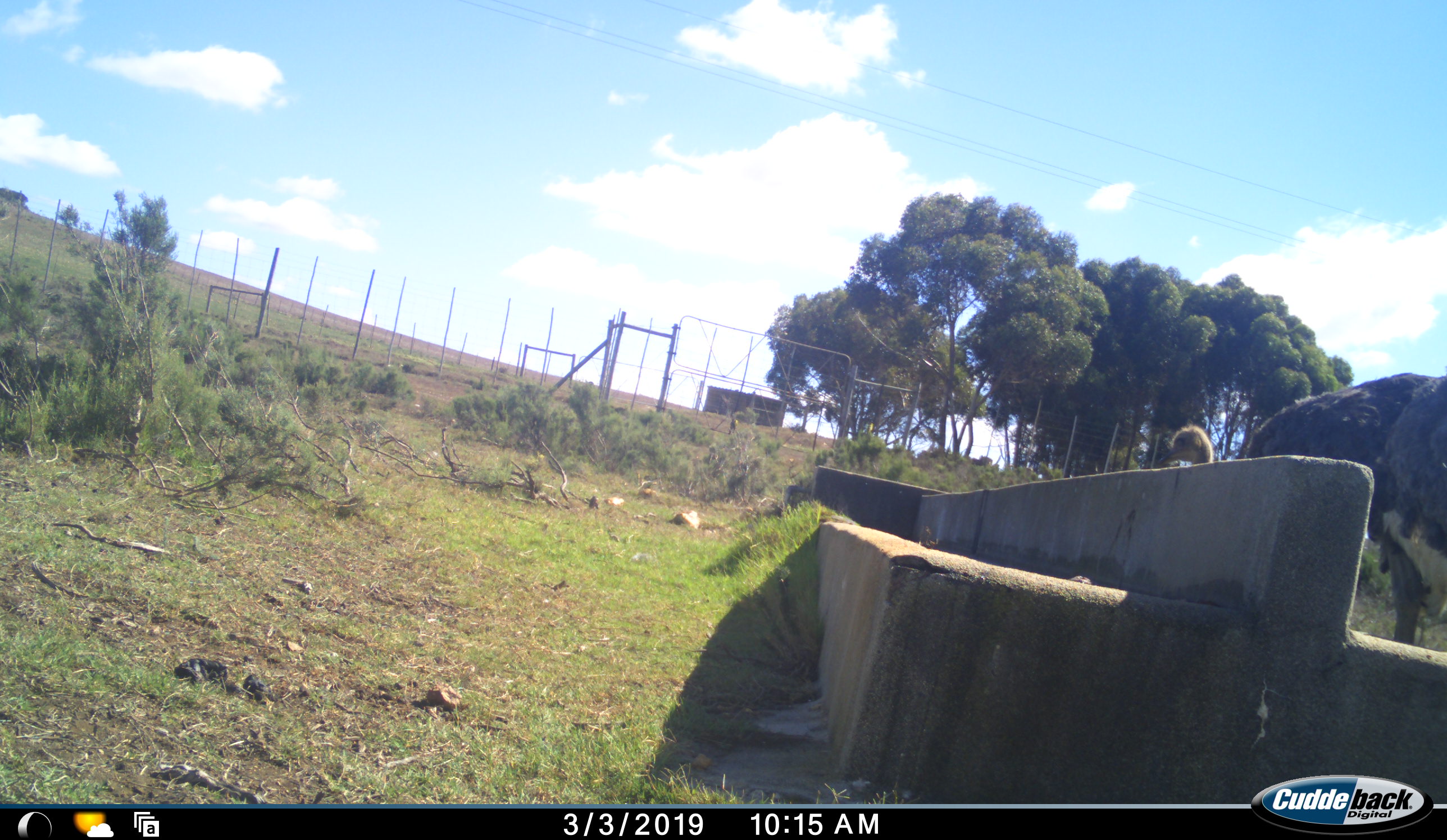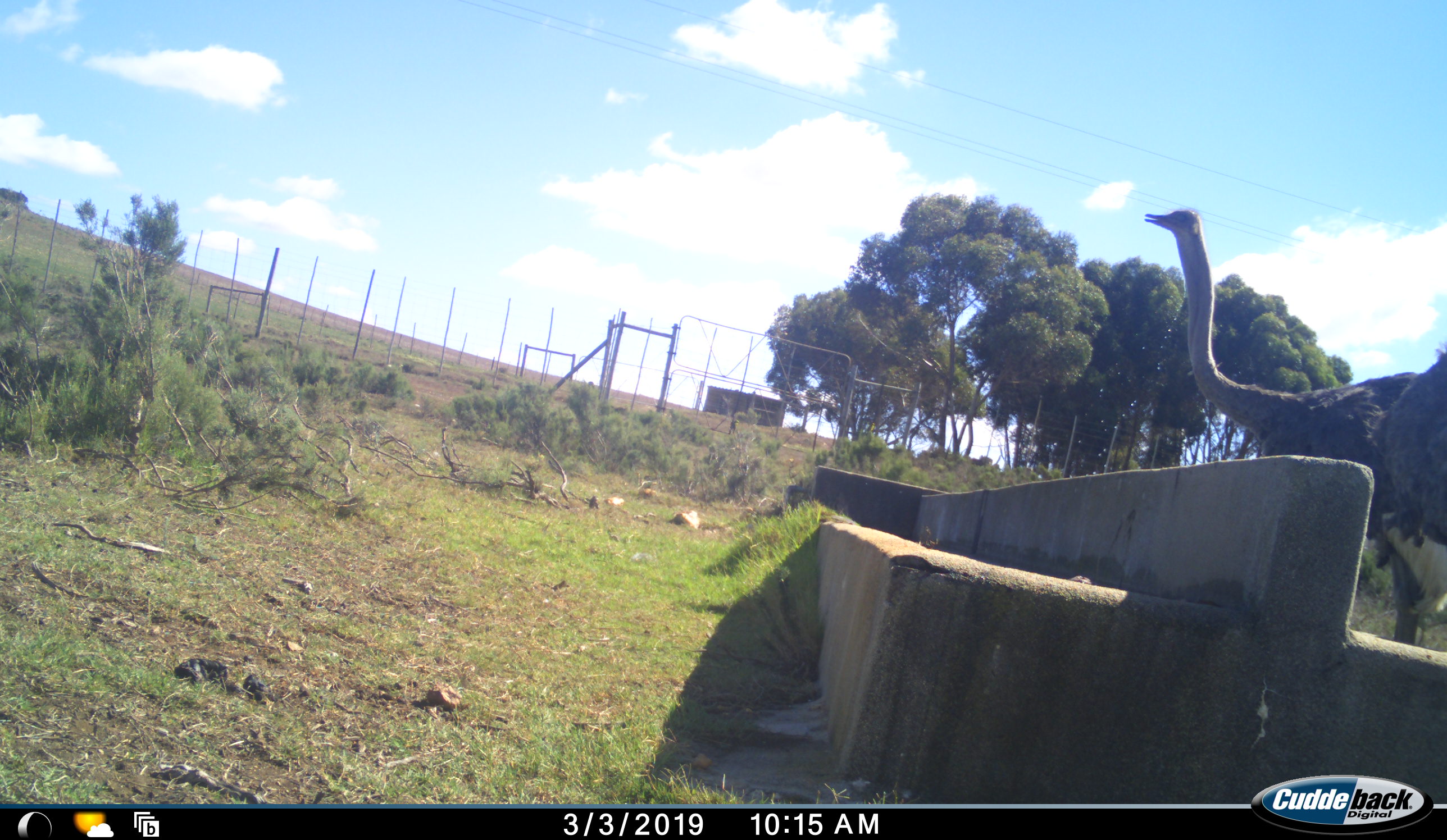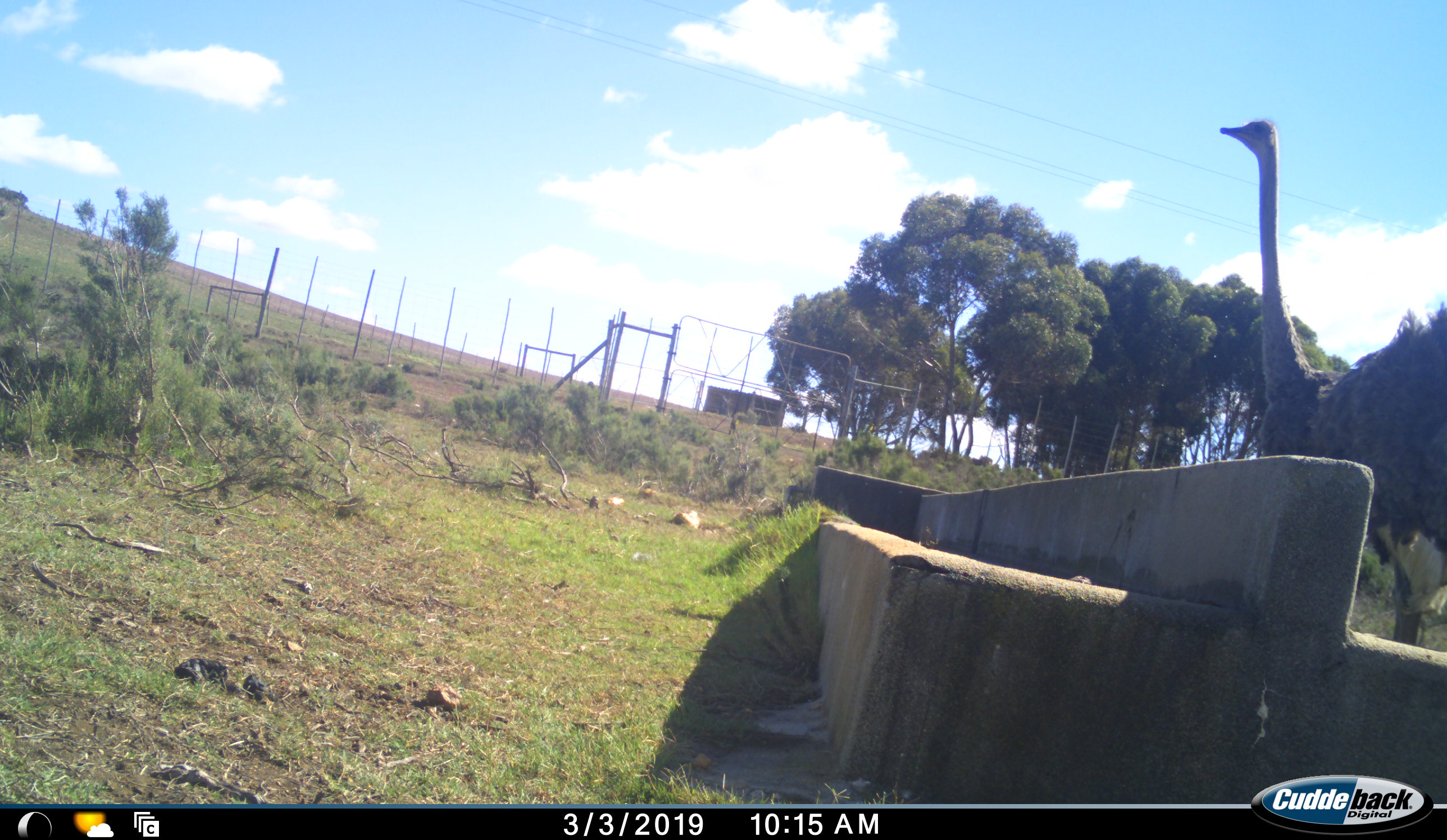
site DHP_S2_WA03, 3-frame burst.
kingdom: Animalia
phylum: Chordata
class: Aves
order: Struthioniformes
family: Struthionidae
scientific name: Struthionidae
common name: ostrich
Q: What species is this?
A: Ostrich (Struthionidae).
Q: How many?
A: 1.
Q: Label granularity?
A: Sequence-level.